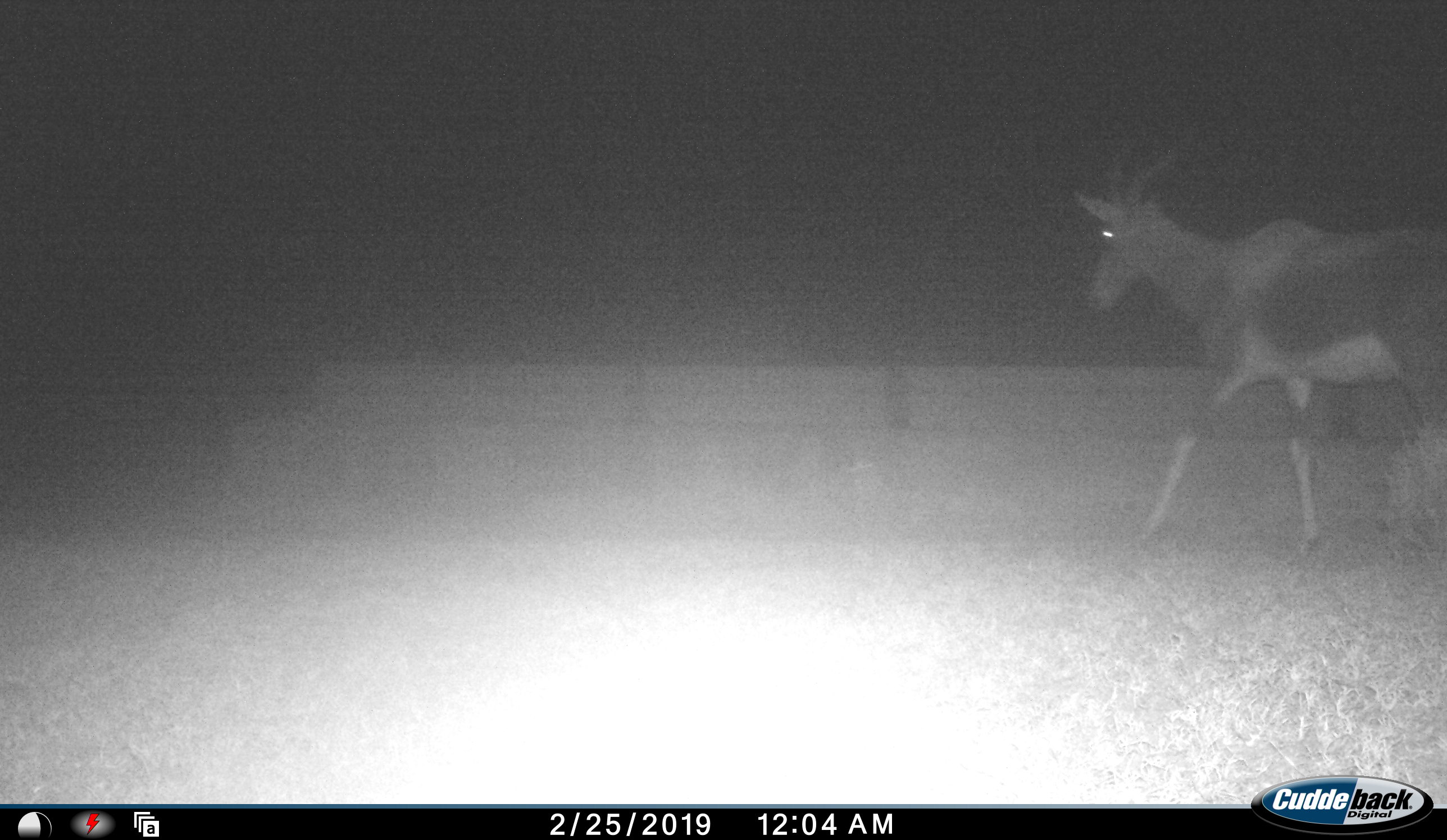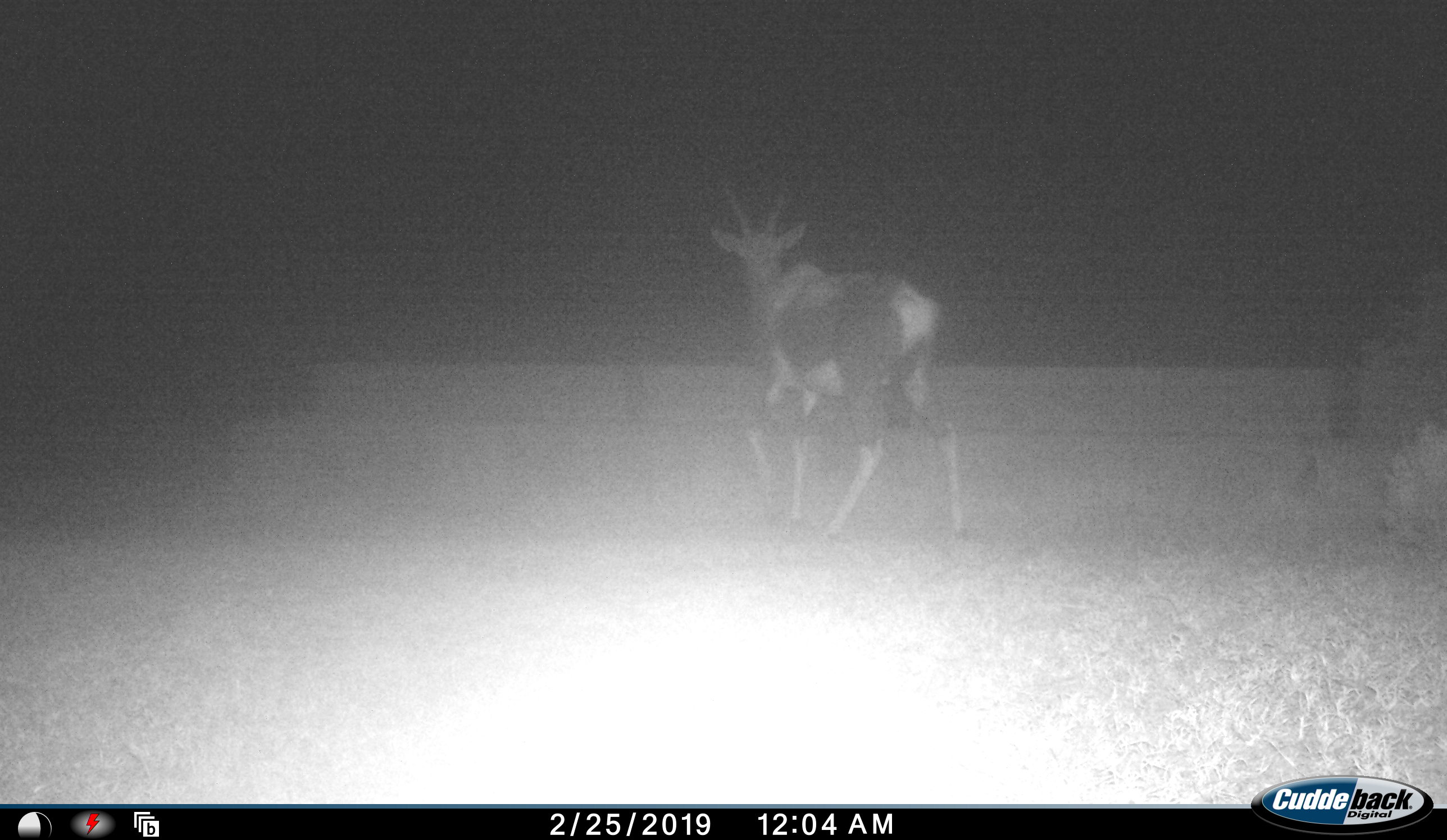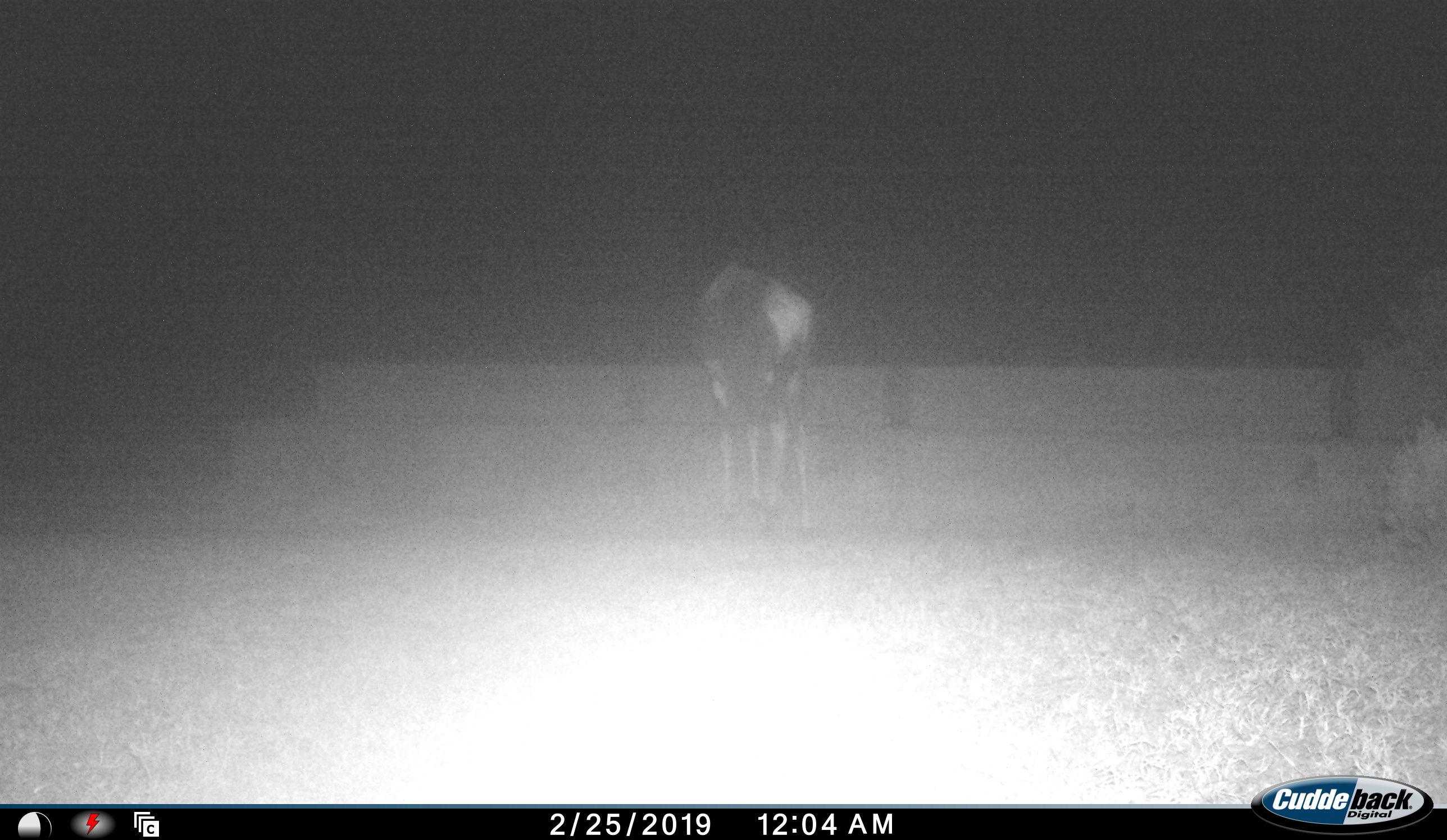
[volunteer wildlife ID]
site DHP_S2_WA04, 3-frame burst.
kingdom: Animalia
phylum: Chordata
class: Mammalia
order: Artiodactyla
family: Bovidae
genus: Damaliscus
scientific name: Damaliscus pygargus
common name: bontebok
Bontebok (Damaliscus pygargus), count 1. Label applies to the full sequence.